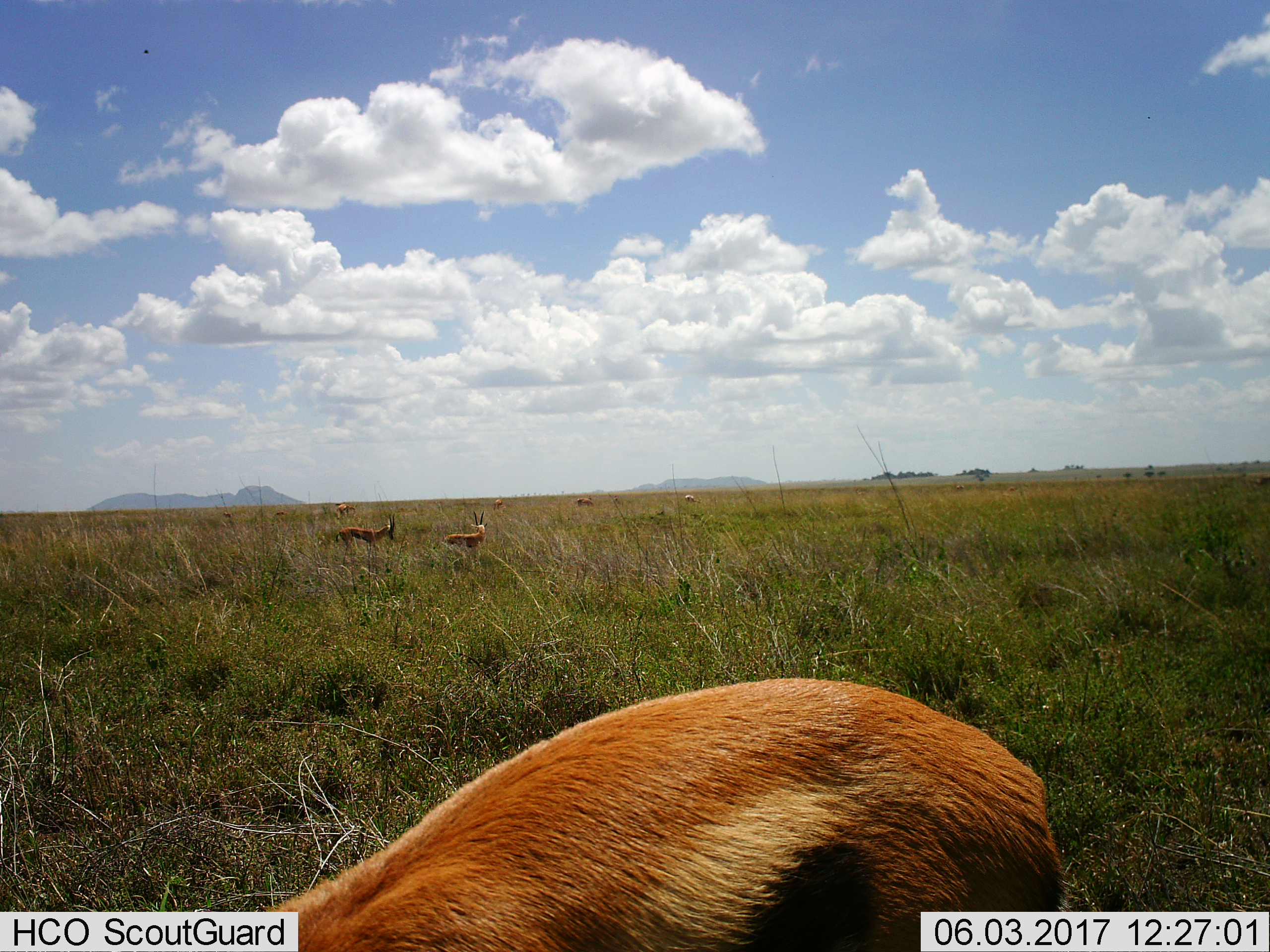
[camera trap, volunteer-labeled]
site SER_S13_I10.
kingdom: Animalia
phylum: Chordata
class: Mammalia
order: Artiodactyla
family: Bovidae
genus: Eudorcas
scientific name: Eudorcas thomsonii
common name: thomson's gazelle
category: gazellethomsons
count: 8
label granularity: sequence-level